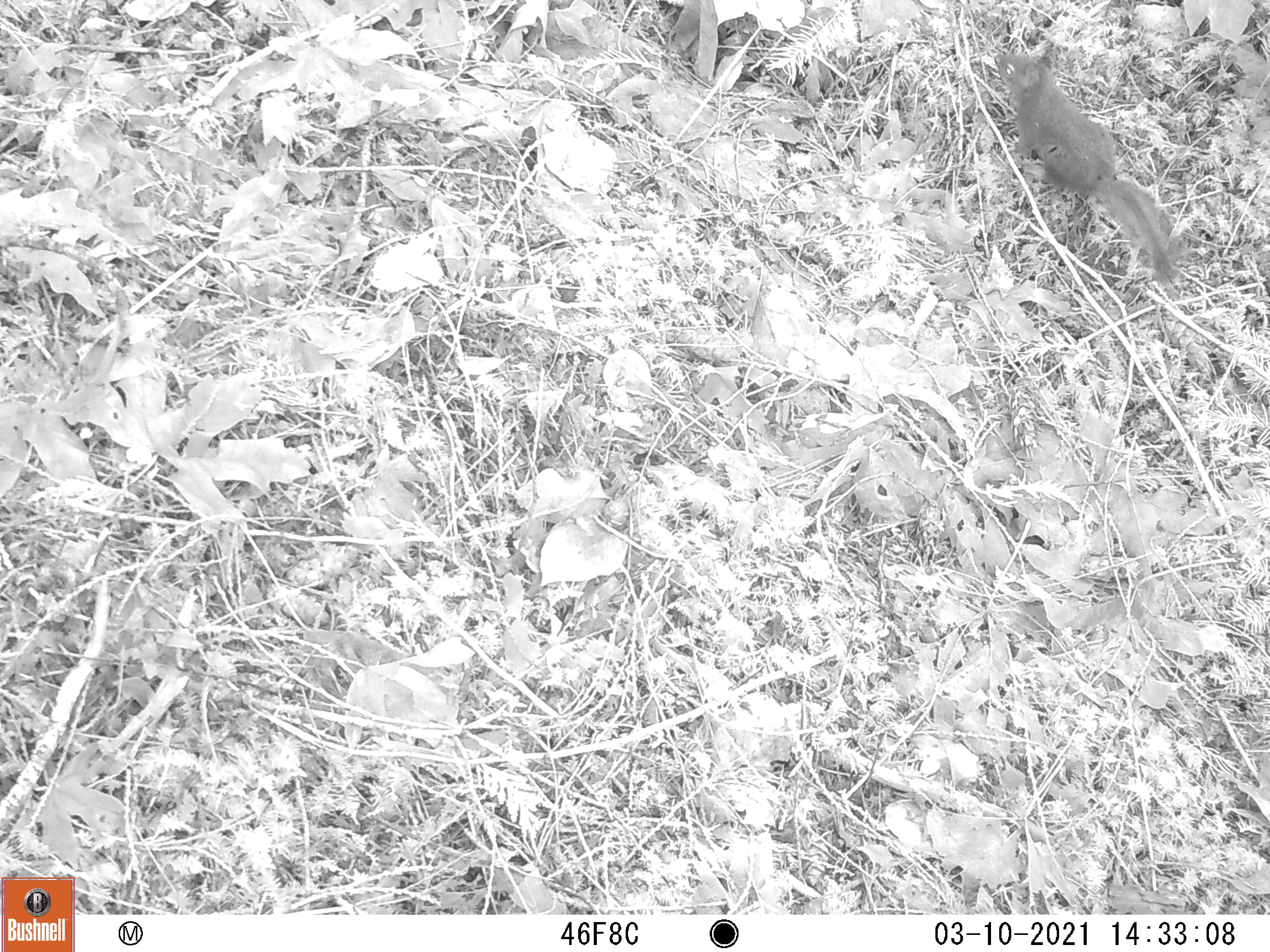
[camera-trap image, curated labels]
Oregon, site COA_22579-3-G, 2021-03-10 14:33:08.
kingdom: Animalia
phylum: Chordata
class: Mammalia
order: Rodentia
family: Sciuridae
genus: Tamiasciurus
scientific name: Tamiasciurus douglasii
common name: douglas squirrel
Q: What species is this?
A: Douglas squirrel (Tamiasciurus douglasii).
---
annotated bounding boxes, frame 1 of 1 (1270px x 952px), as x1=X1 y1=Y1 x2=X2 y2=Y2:
douglas squirrel: x1=993 y1=50 x2=1190 y2=293